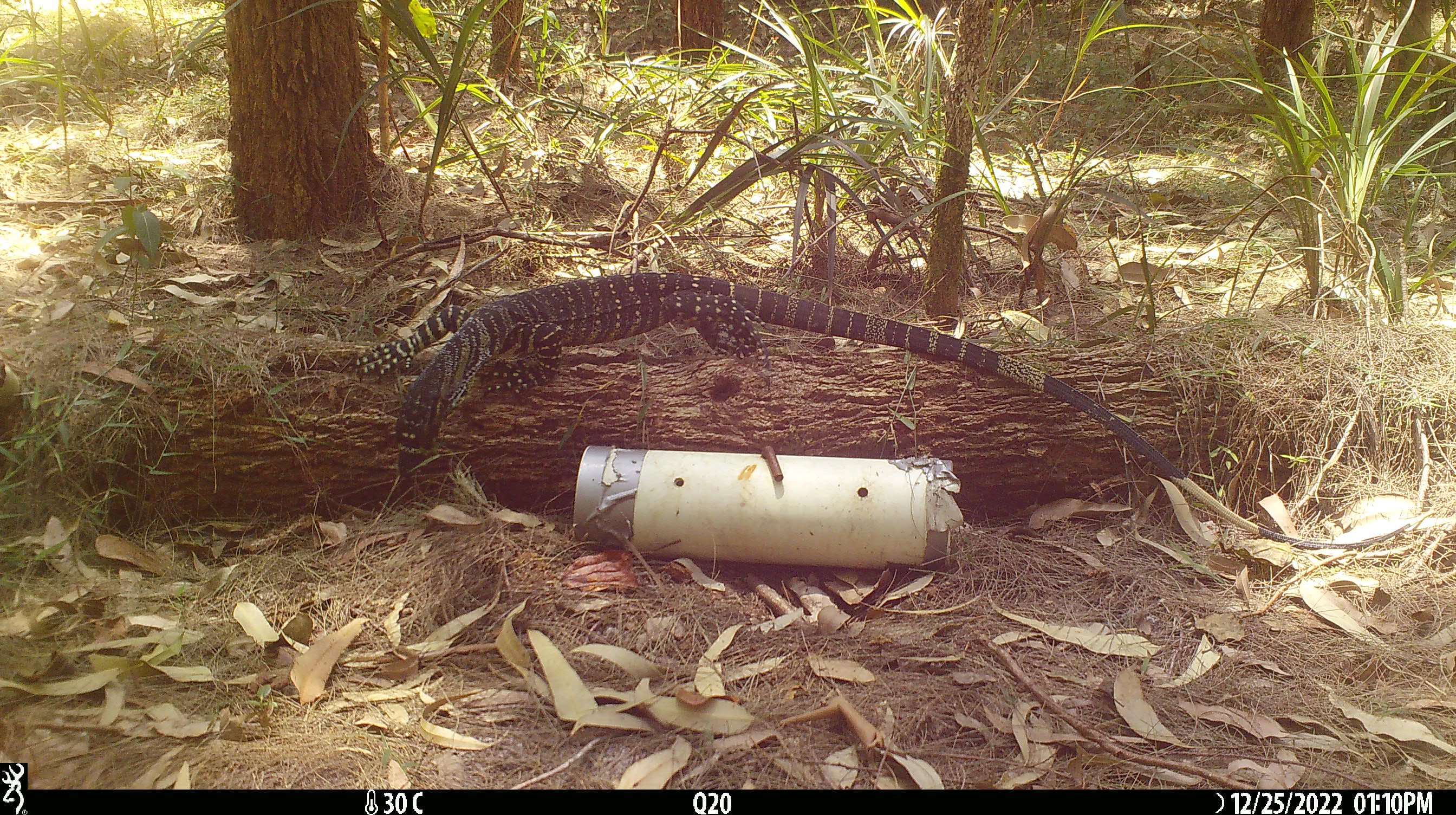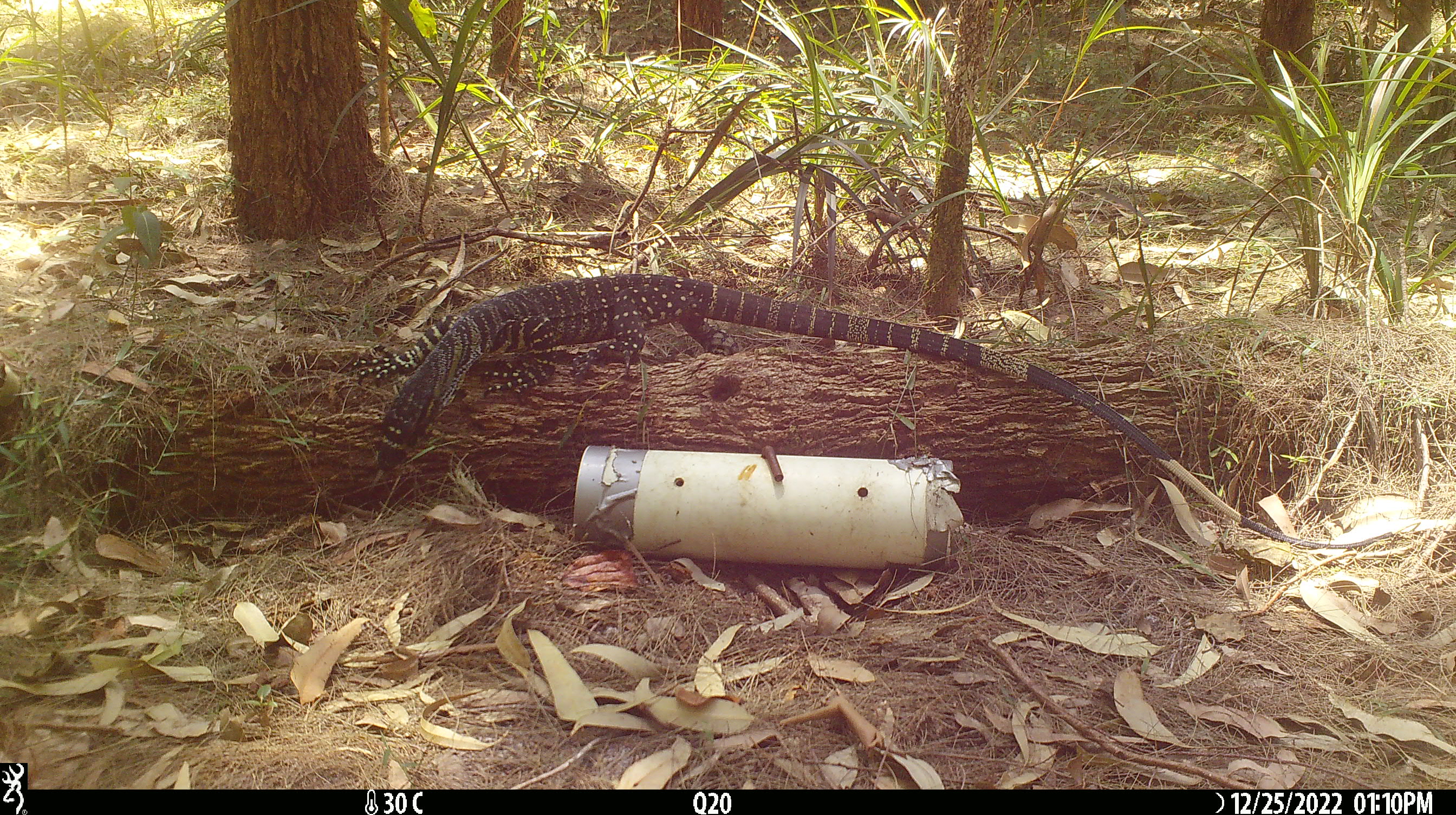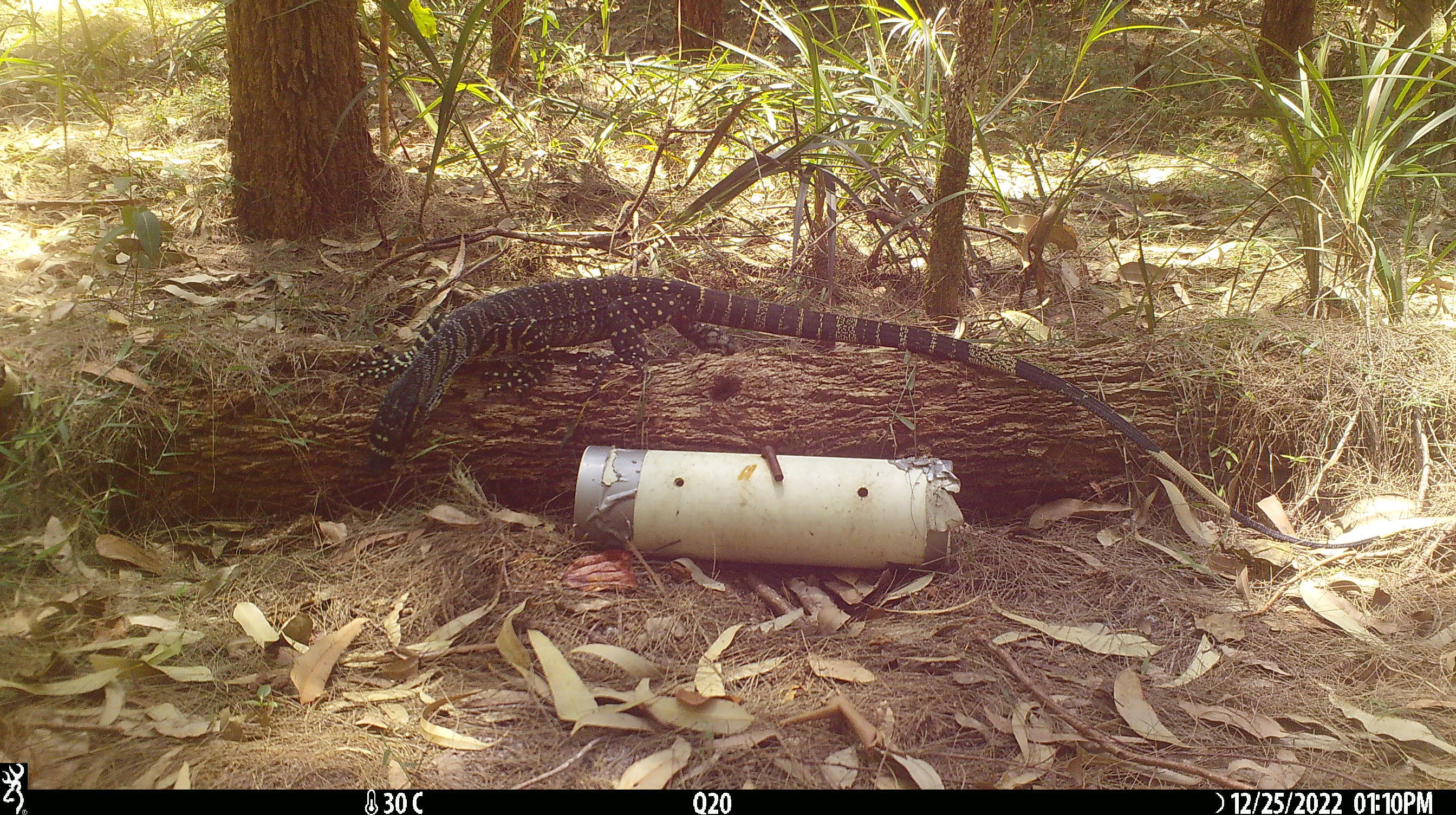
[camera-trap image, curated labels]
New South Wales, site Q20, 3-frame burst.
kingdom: Animalia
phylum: Chordata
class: Reptilia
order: Squamata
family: Varanidae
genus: Varanus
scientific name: Varanus varius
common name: lace monitor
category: goanna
Goanna (lace monitor) (Varanus varius).